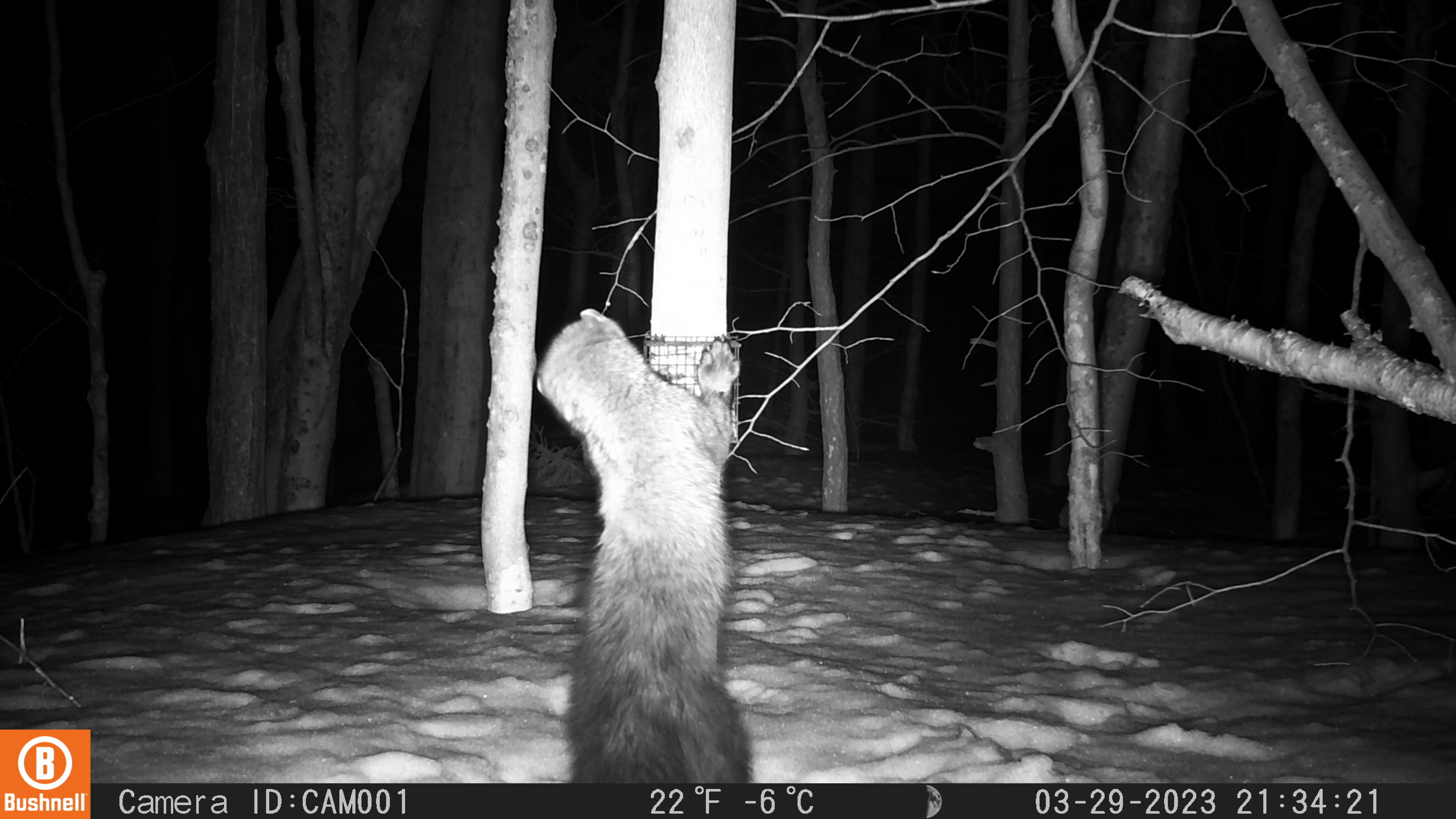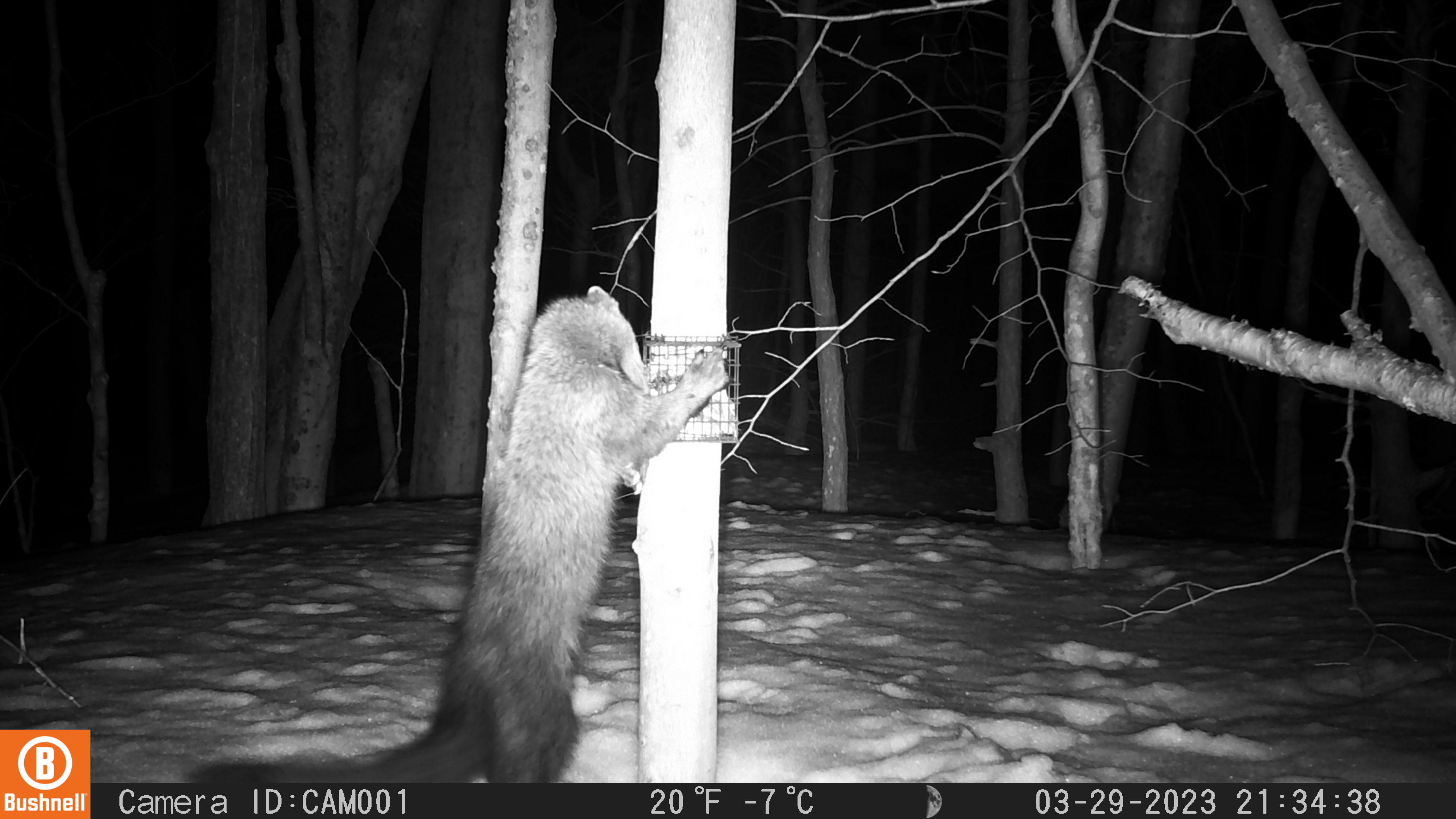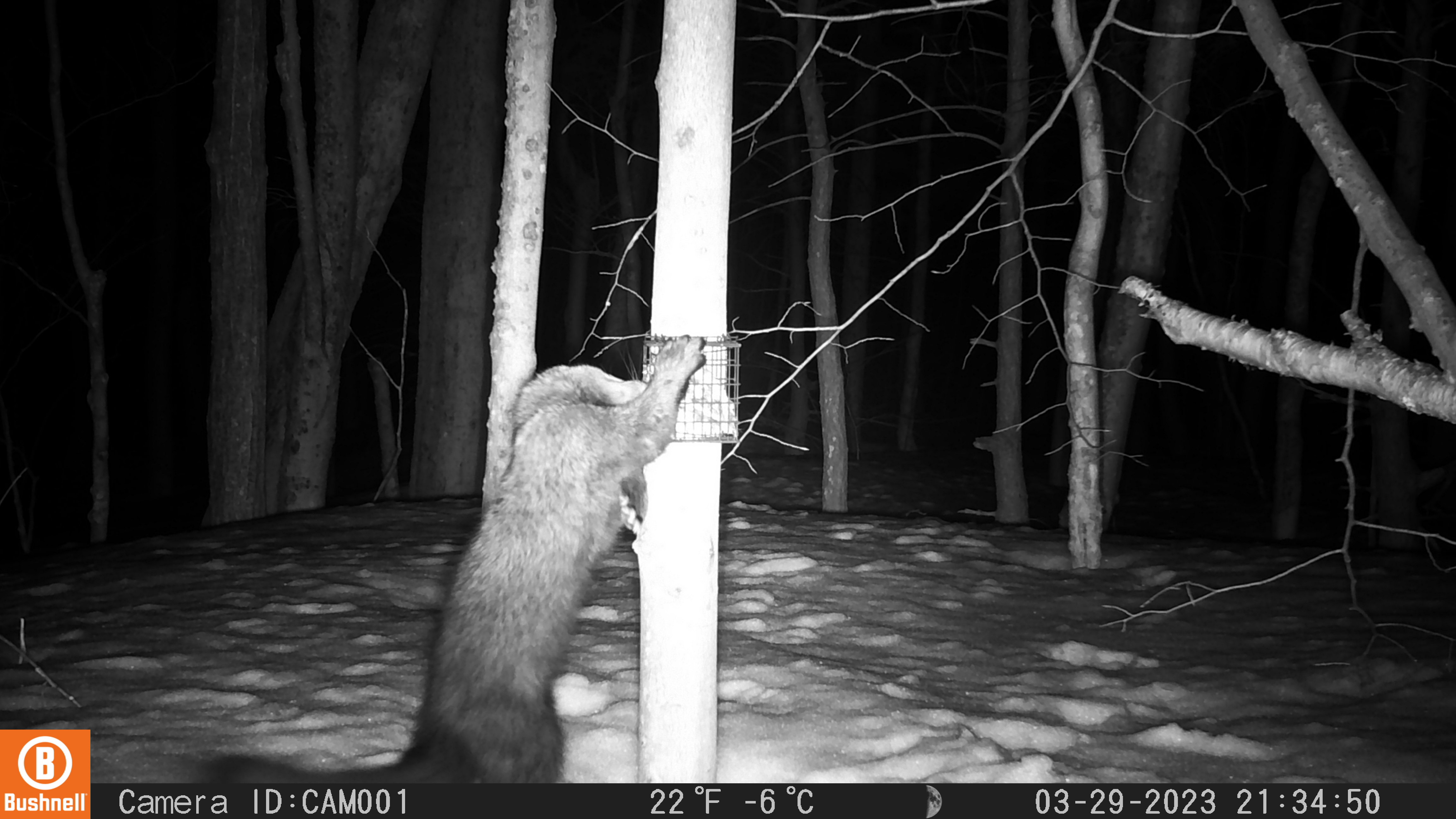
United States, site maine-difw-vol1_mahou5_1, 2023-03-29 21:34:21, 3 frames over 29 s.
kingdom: Animalia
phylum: Chordata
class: Mammalia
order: Carnivora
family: Mustelidae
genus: Pekania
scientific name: Pekania pennanti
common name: fisher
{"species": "fisher (Pekania pennanti)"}